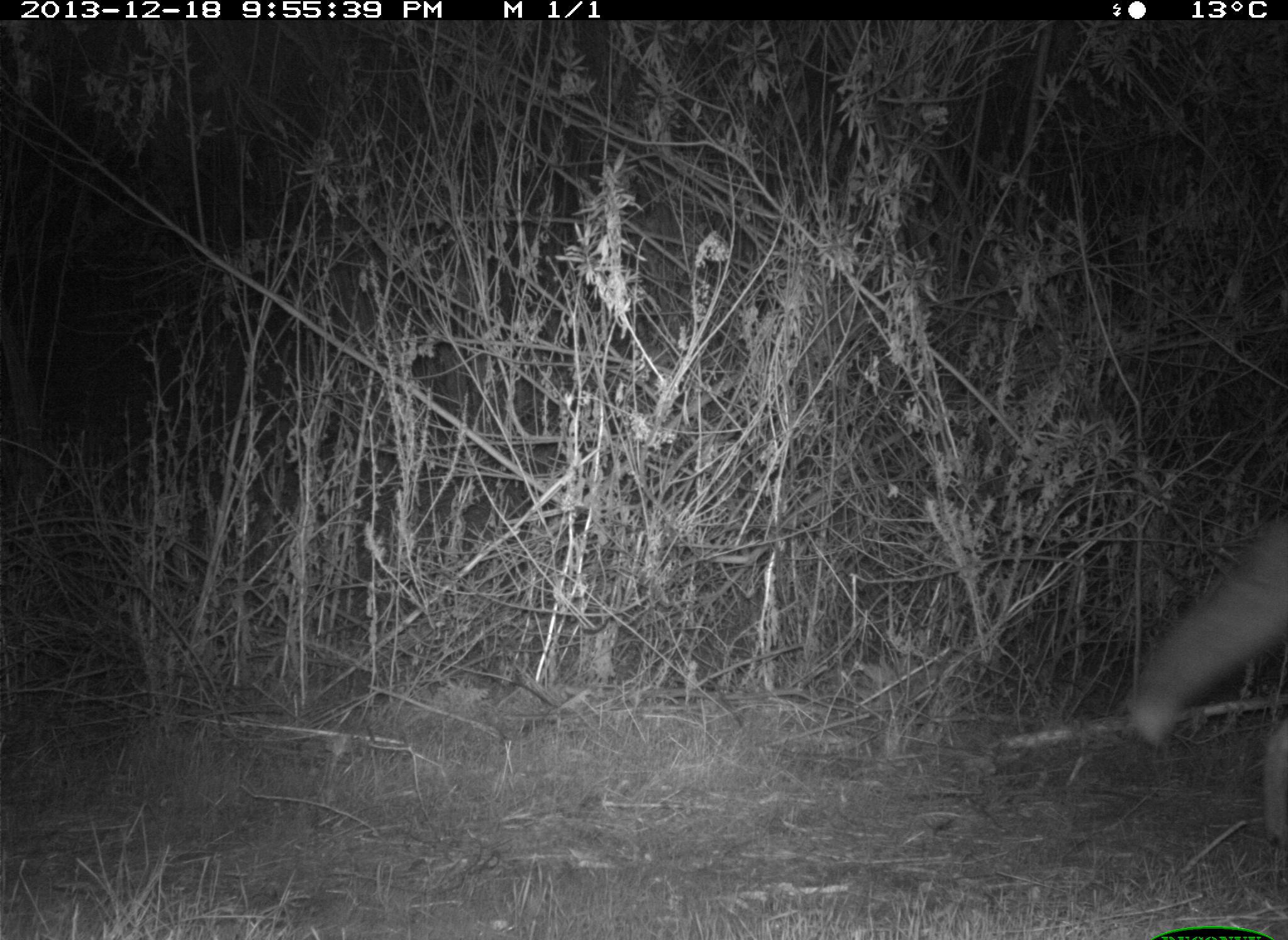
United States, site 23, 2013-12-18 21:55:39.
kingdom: Animalia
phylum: Chordata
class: Mammalia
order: Carnivora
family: Canidae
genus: Canis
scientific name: Canis latrans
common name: coyote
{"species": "coyote (Canis latrans)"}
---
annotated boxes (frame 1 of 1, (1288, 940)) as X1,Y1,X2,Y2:
coyote: 1121,508,1288,853